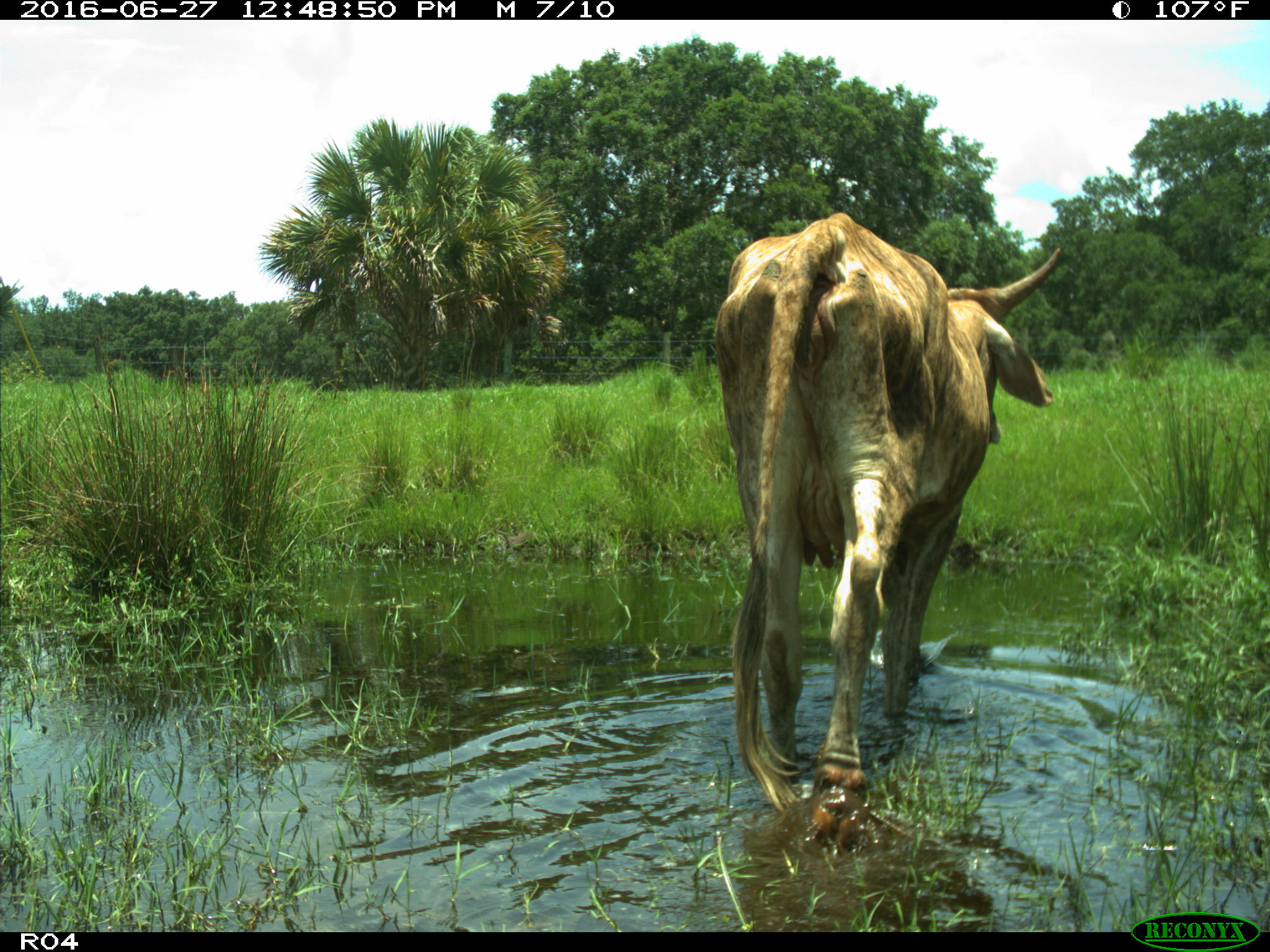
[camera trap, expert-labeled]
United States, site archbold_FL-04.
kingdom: Animalia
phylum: Chordata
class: Mammalia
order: Artiodactyla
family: Bovidae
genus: Bos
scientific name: Bos taurus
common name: domestic cow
Bos taurus (domestic cow).